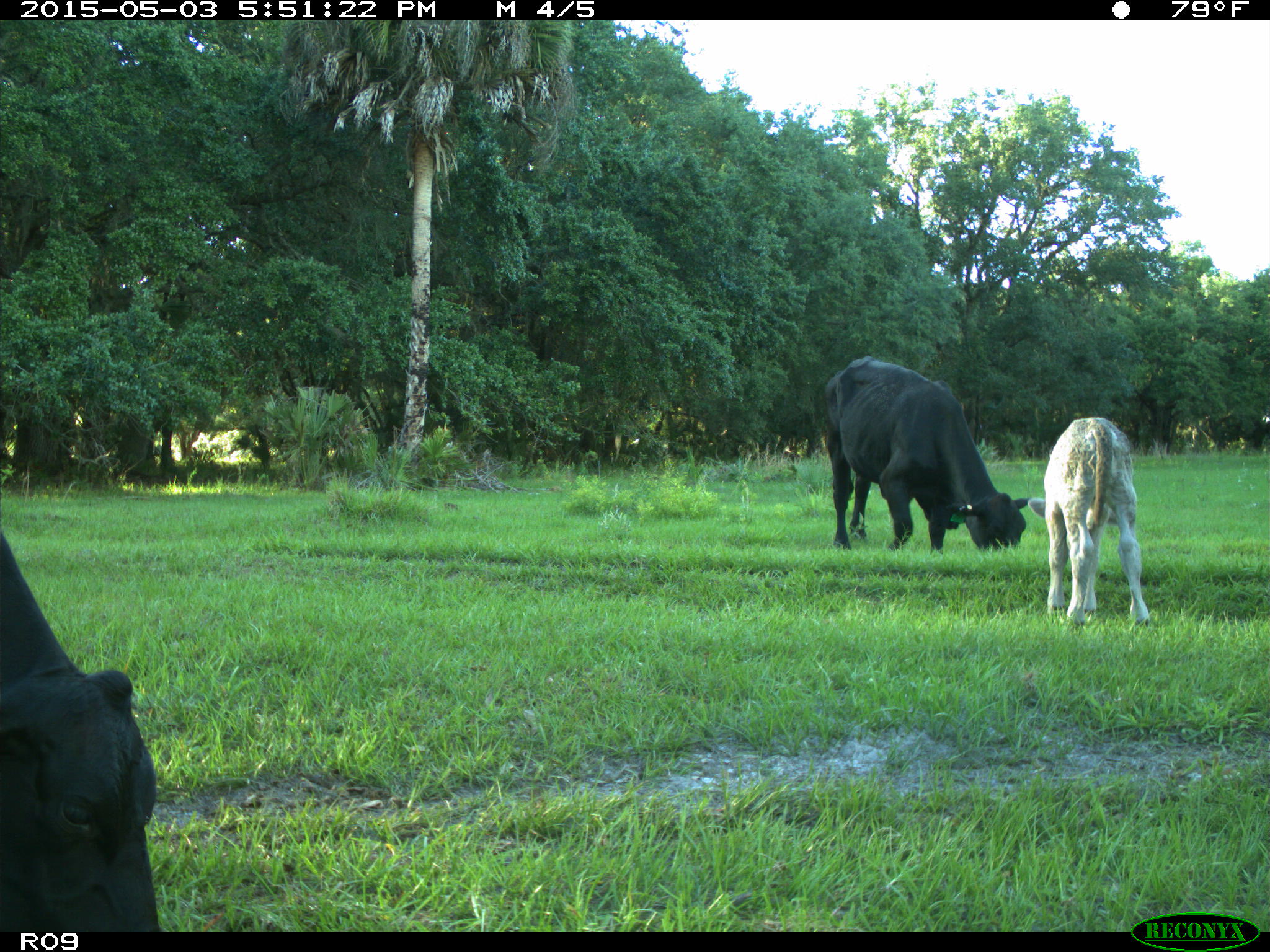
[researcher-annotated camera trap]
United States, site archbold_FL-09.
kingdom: Animalia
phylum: Chordata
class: Mammalia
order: Artiodactyla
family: Bovidae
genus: Bos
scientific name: Bos taurus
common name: domestic cow